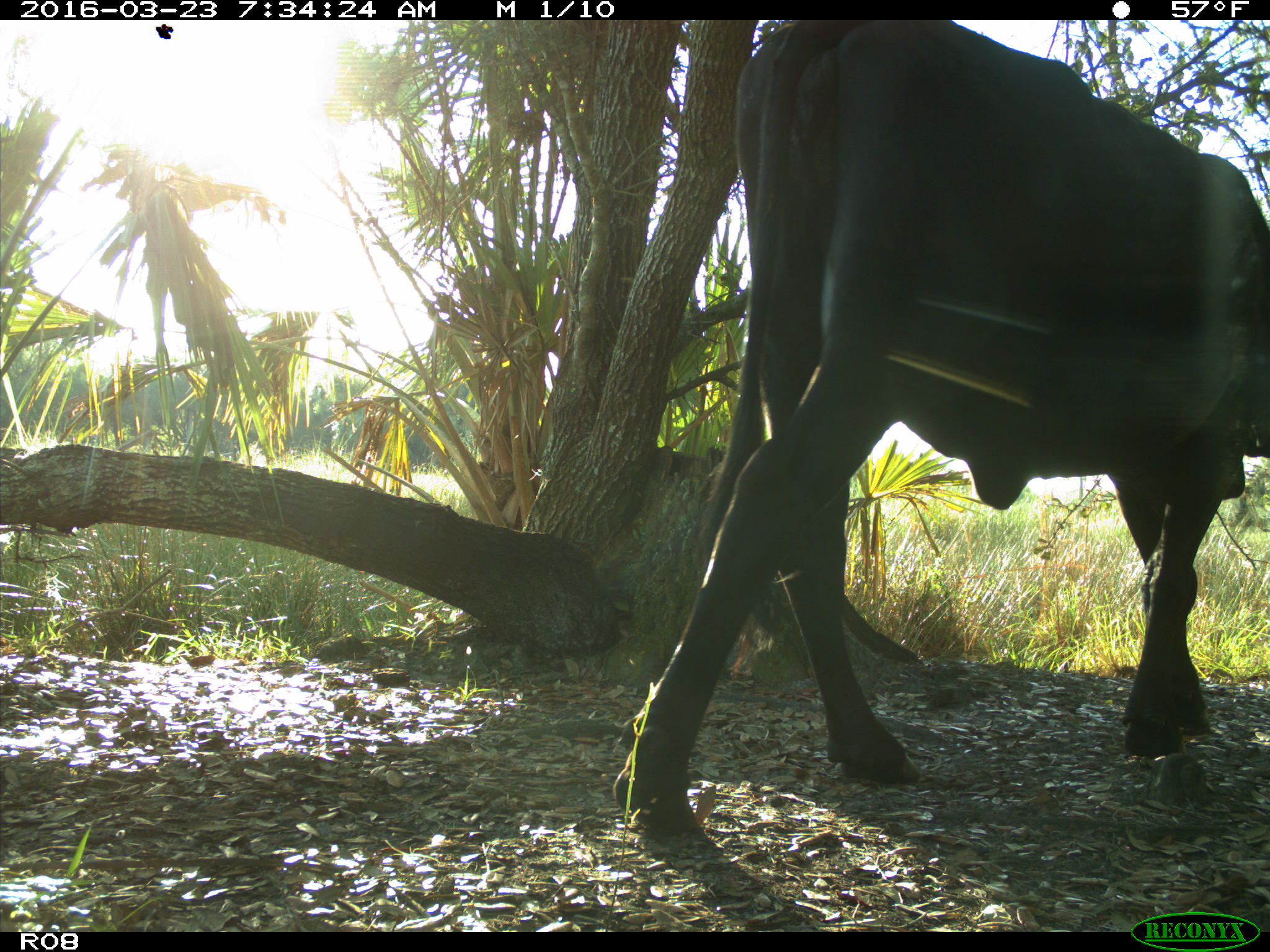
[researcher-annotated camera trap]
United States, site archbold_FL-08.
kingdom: Animalia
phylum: Chordata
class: Mammalia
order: Artiodactyla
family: Bovidae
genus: Bos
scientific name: Bos taurus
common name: domestic cow